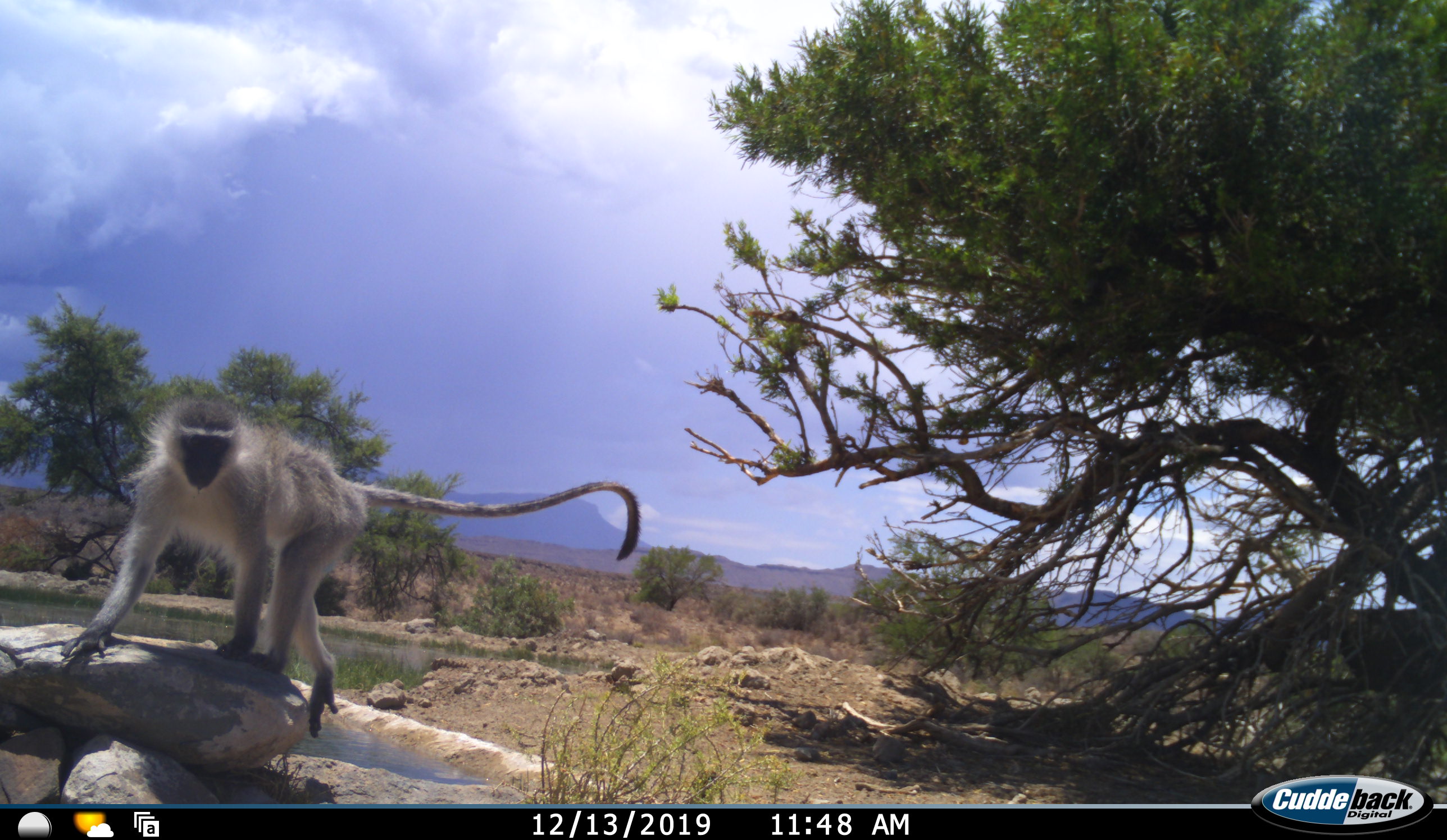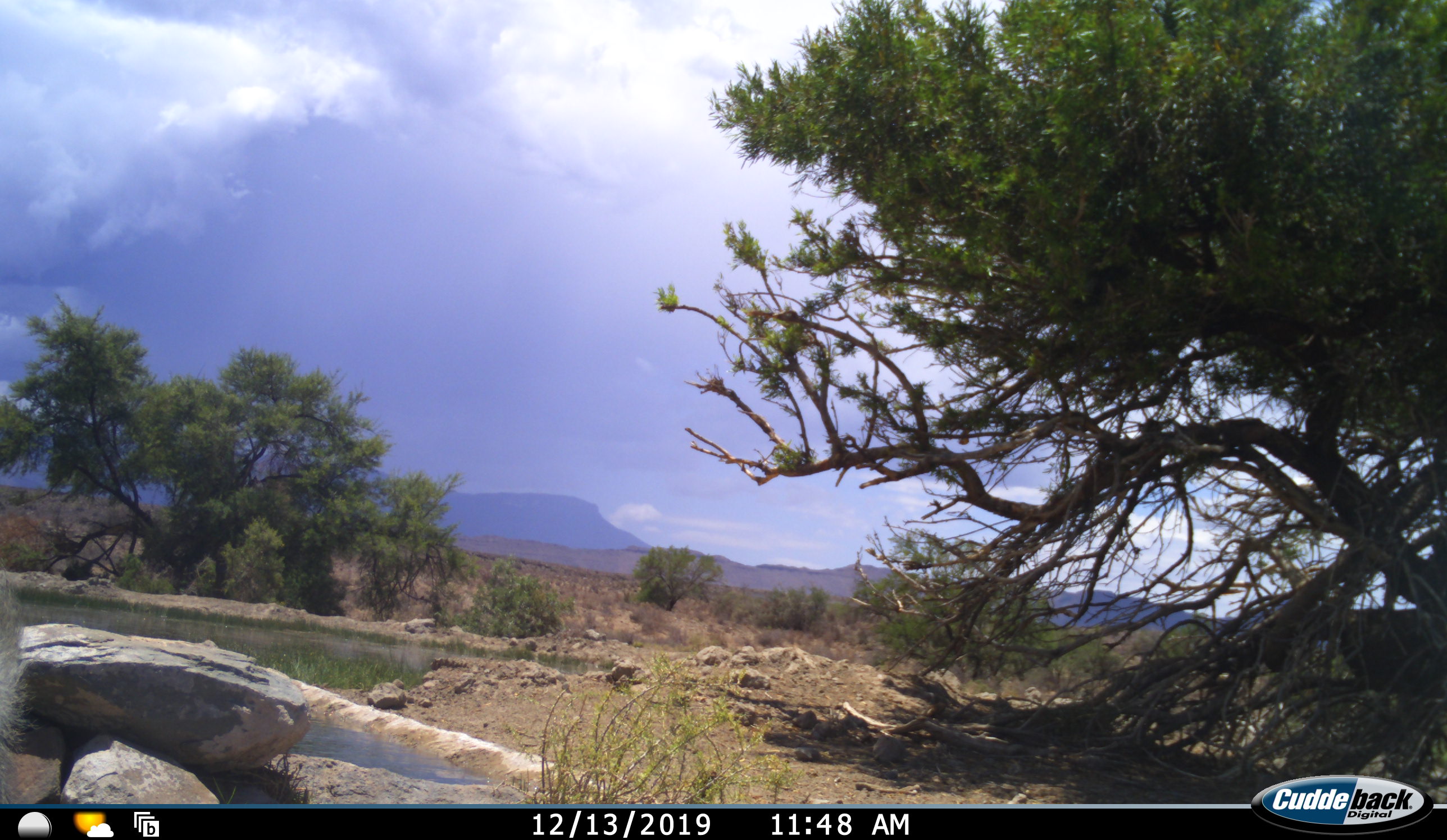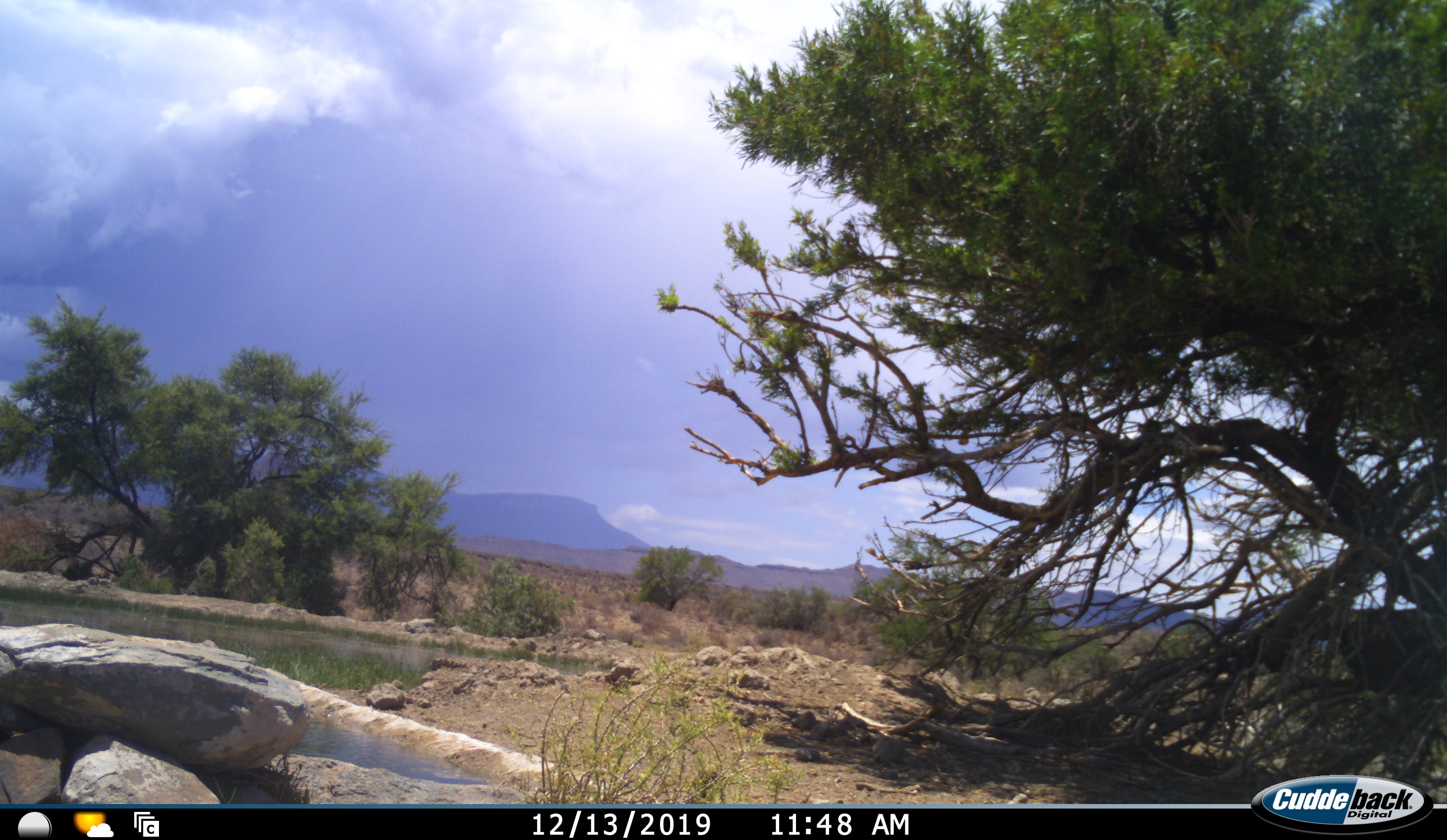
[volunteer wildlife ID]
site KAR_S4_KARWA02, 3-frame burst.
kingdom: Animalia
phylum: Chordata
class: Mammalia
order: Primates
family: Cercopithecidae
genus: Chlorocebus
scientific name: Chlorocebus pygerythrus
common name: vervet monkey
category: monkeyvervet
Monkeyvervet (vervet monkey) (Chlorocebus pygerythrus), count 1. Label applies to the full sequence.